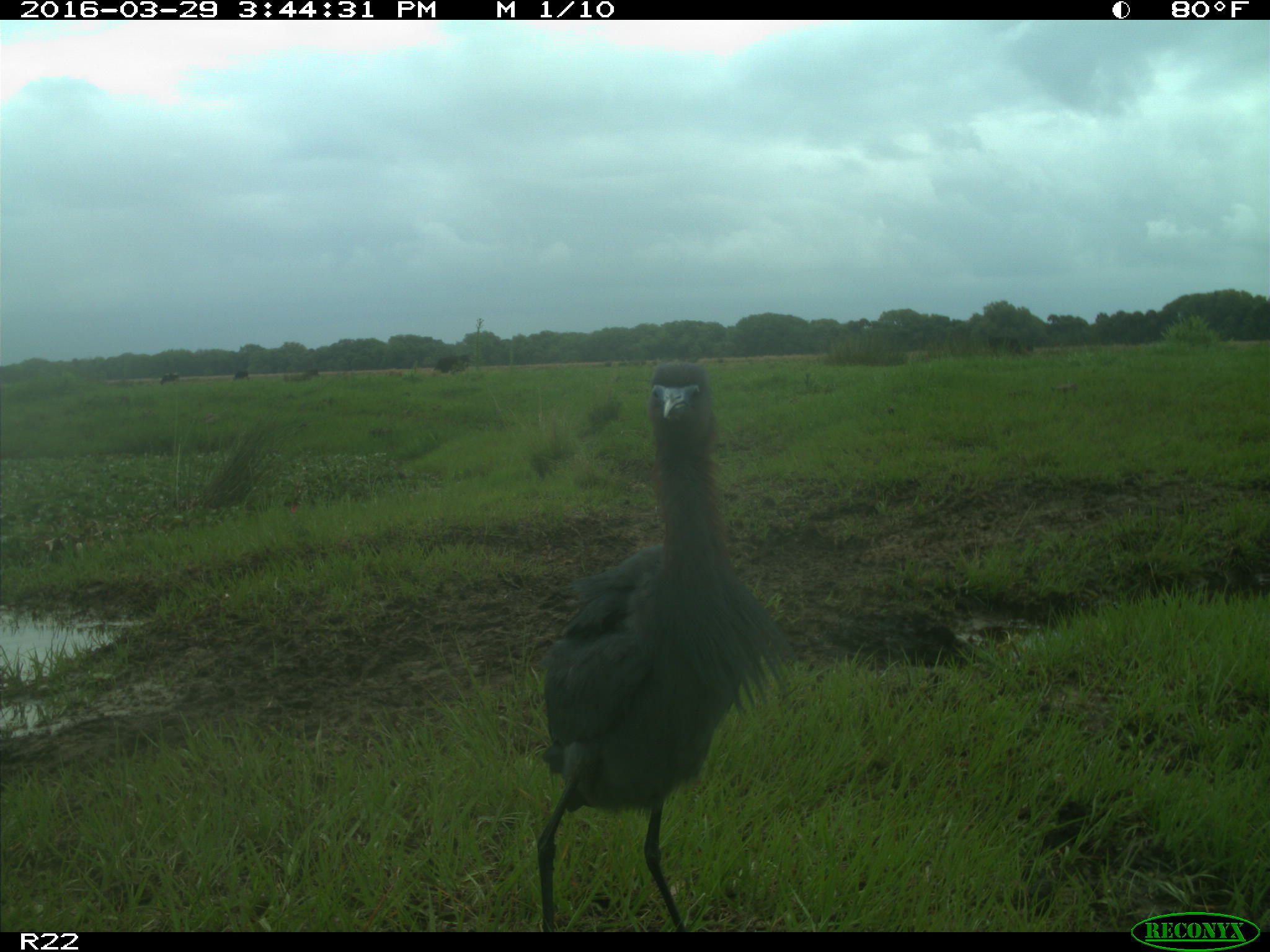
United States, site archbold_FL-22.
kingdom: Animalia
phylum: Chordata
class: Aves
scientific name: Aves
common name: birds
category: unidentified bird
Unidentified bird (birds) (Aves).